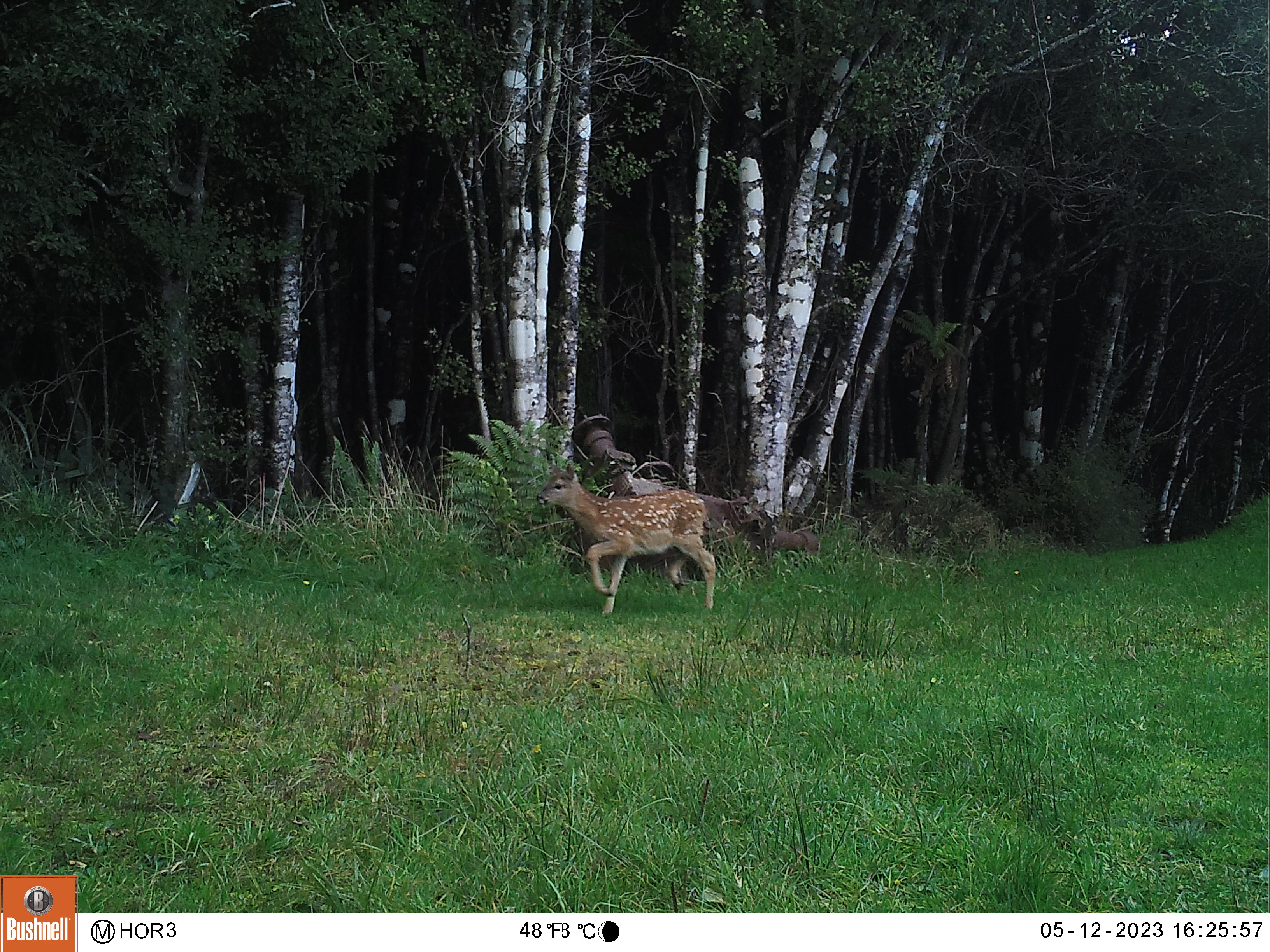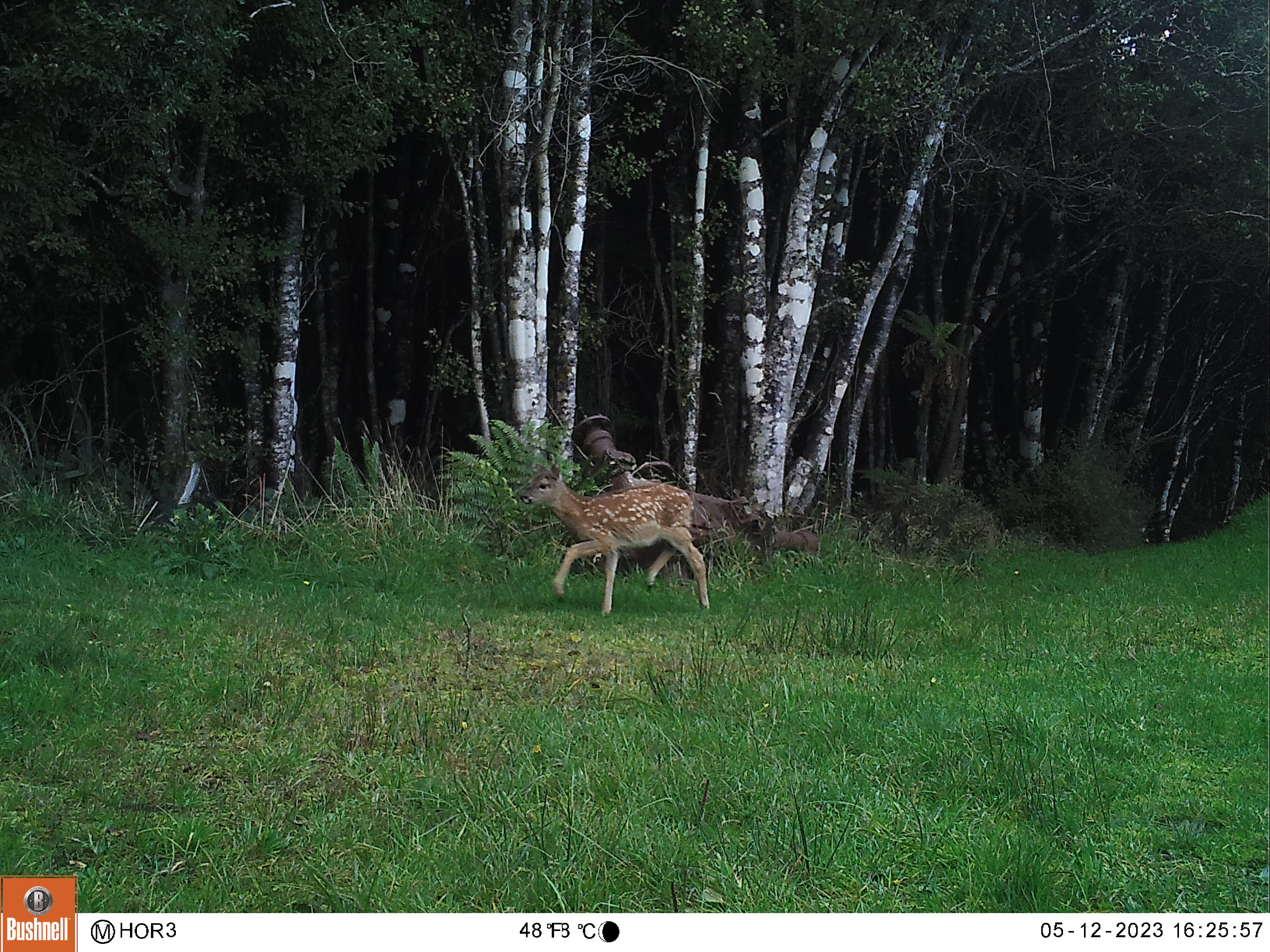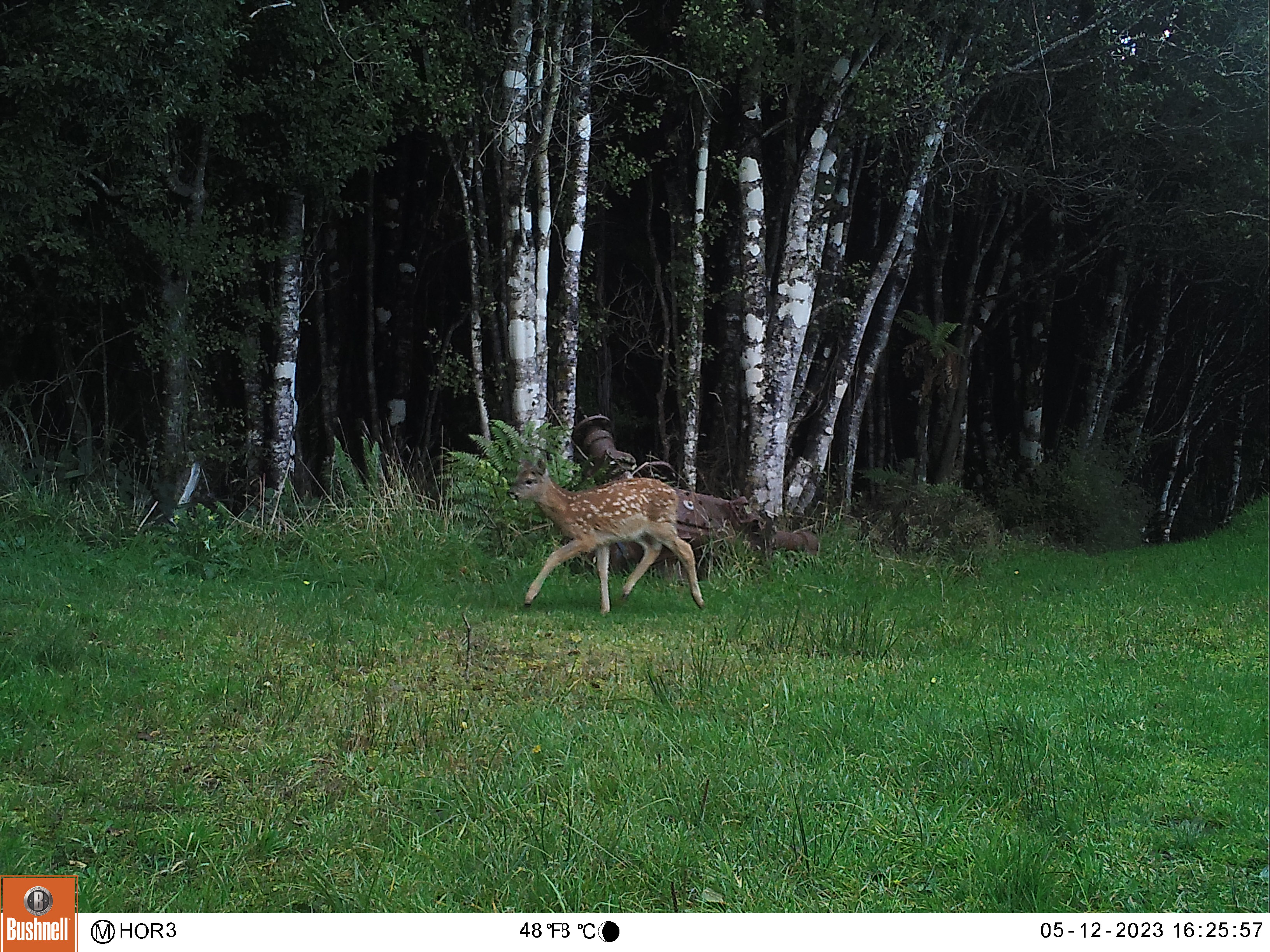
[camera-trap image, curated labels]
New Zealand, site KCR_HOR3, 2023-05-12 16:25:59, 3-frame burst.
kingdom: Animalia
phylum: Chordata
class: Mammalia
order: Artiodactyla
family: Cervidae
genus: Odocoileus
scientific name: Odocoileus virginianus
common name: white-tailed deer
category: white tailed deer